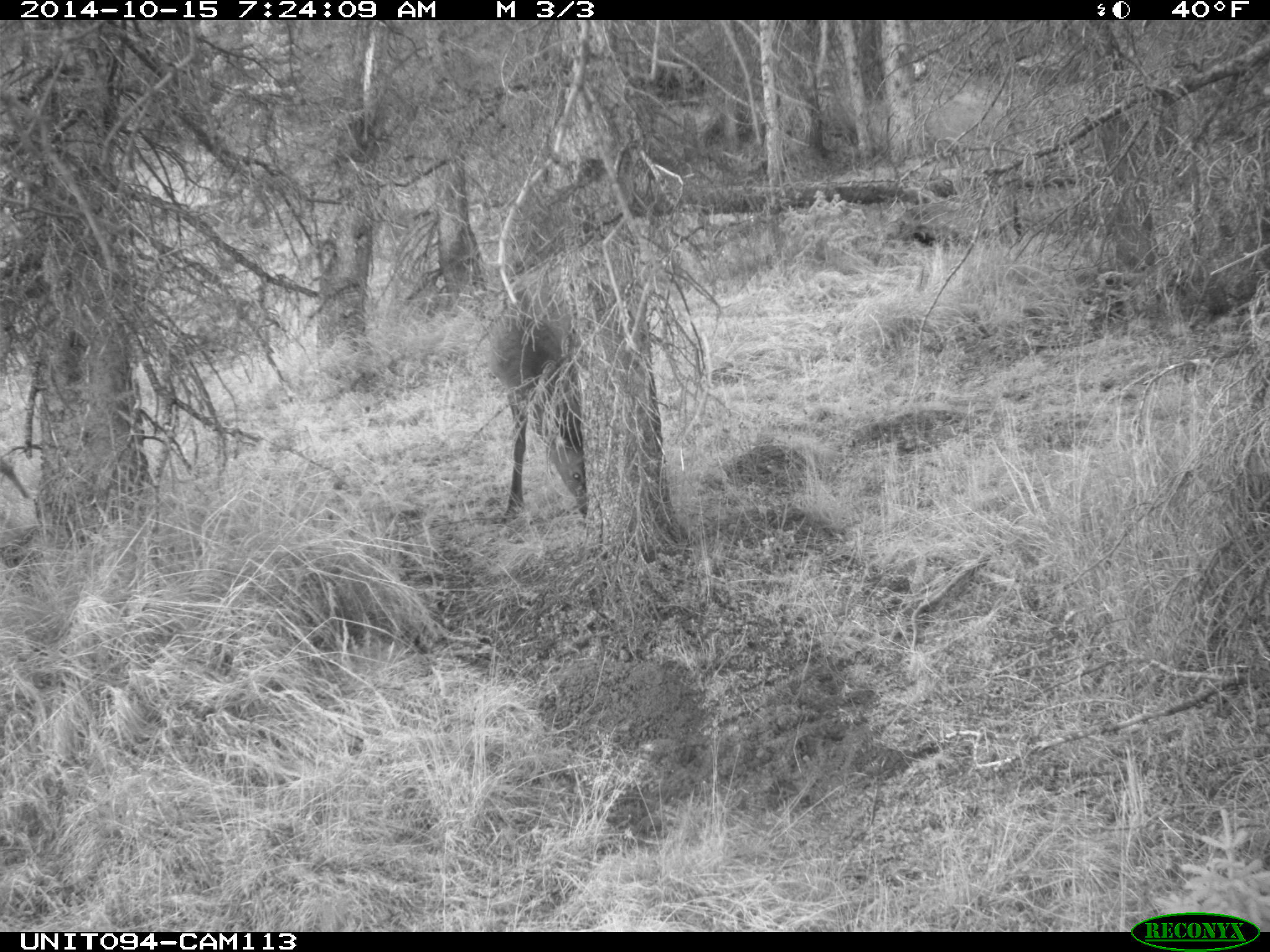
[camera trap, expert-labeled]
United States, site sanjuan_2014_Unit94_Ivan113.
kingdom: Animalia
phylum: Chordata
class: Mammalia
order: Artiodactyla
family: Cervidae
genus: Cervus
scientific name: Cervus elaphus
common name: red deer